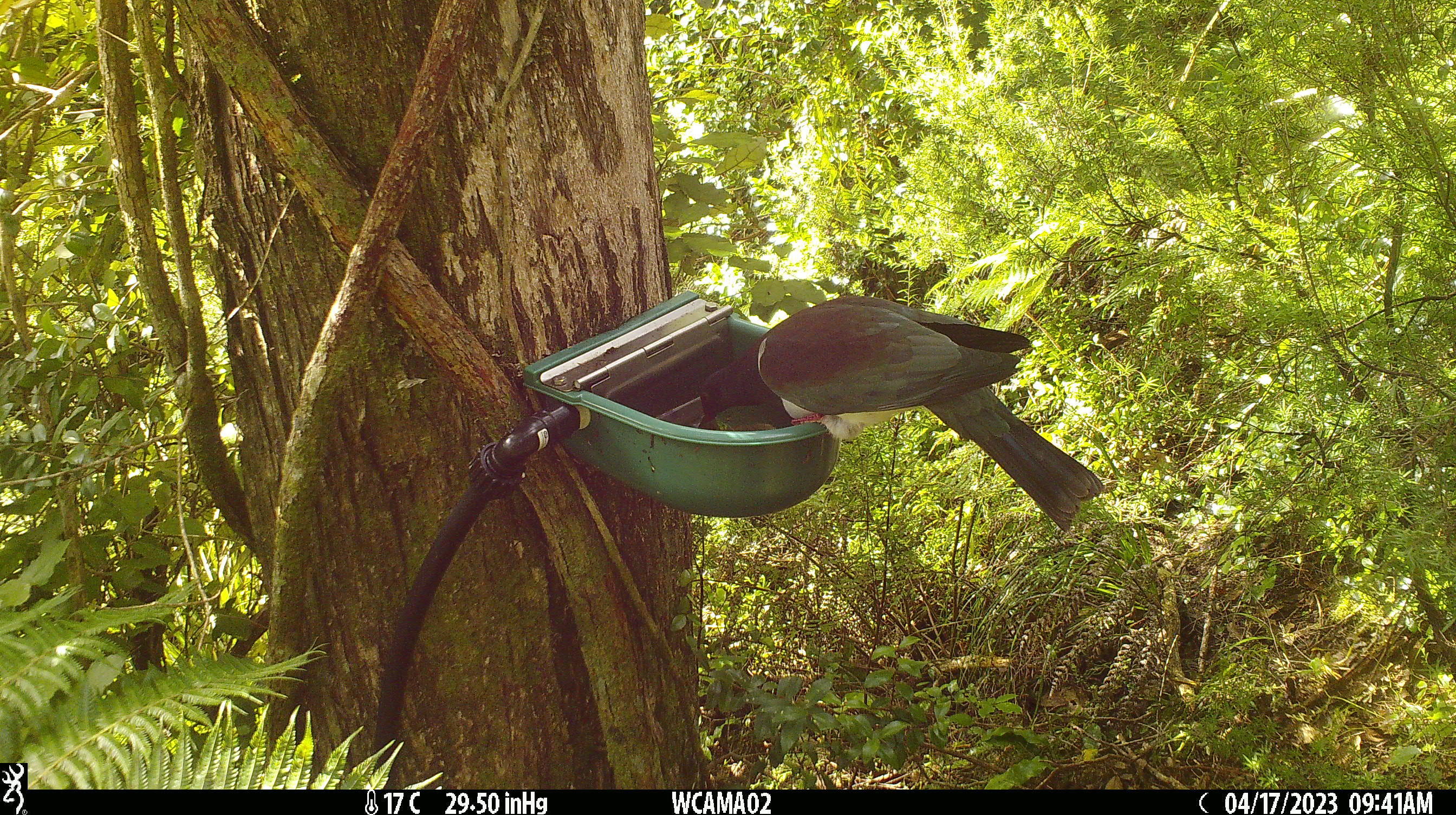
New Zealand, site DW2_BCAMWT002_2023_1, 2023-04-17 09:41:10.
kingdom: Animalia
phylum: Chordata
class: Aves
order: Columbiformes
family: Columbidae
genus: Hemiphaga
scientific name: Hemiphaga novaeseelandiae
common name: new zealand pigeon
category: kereru